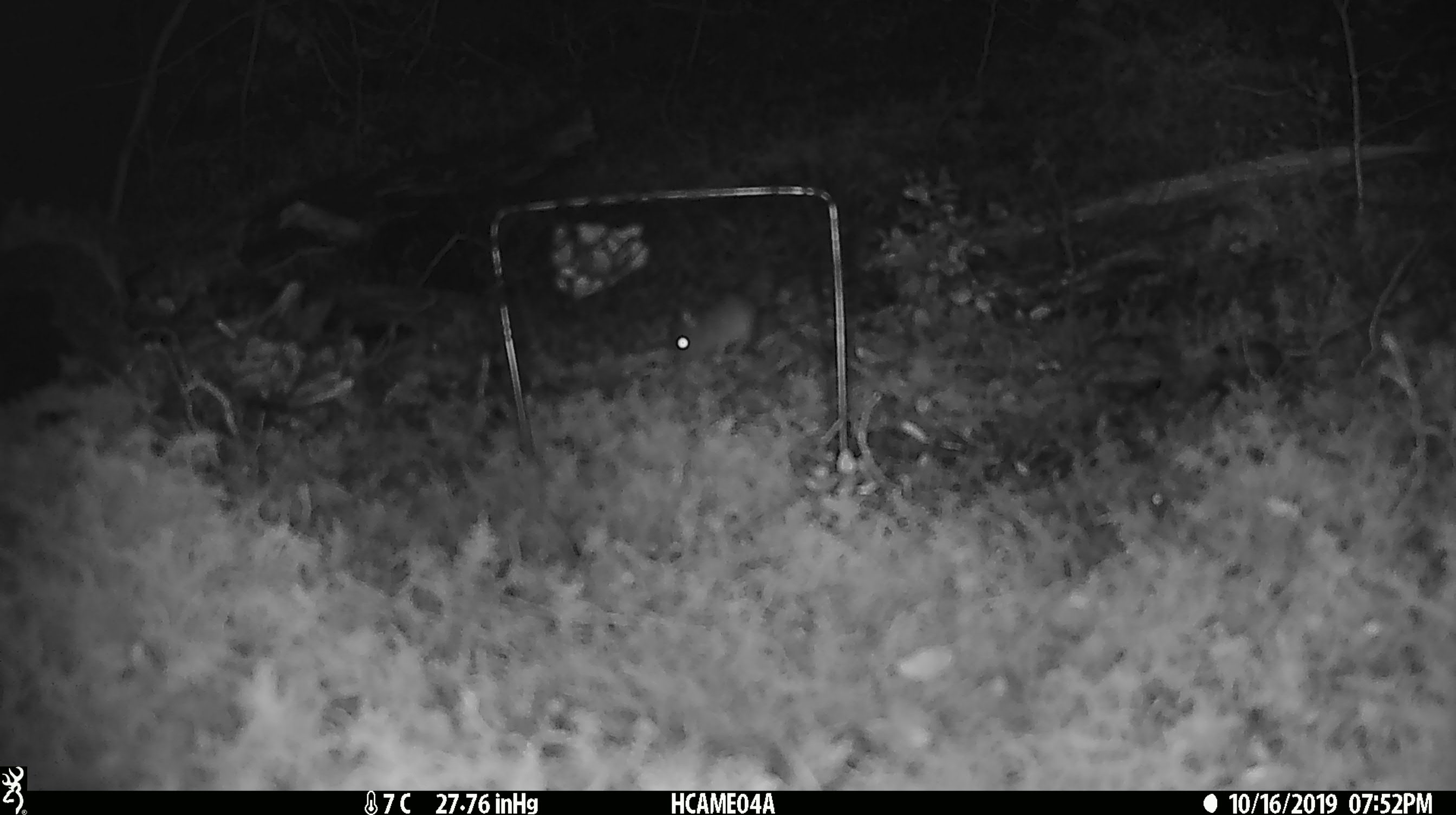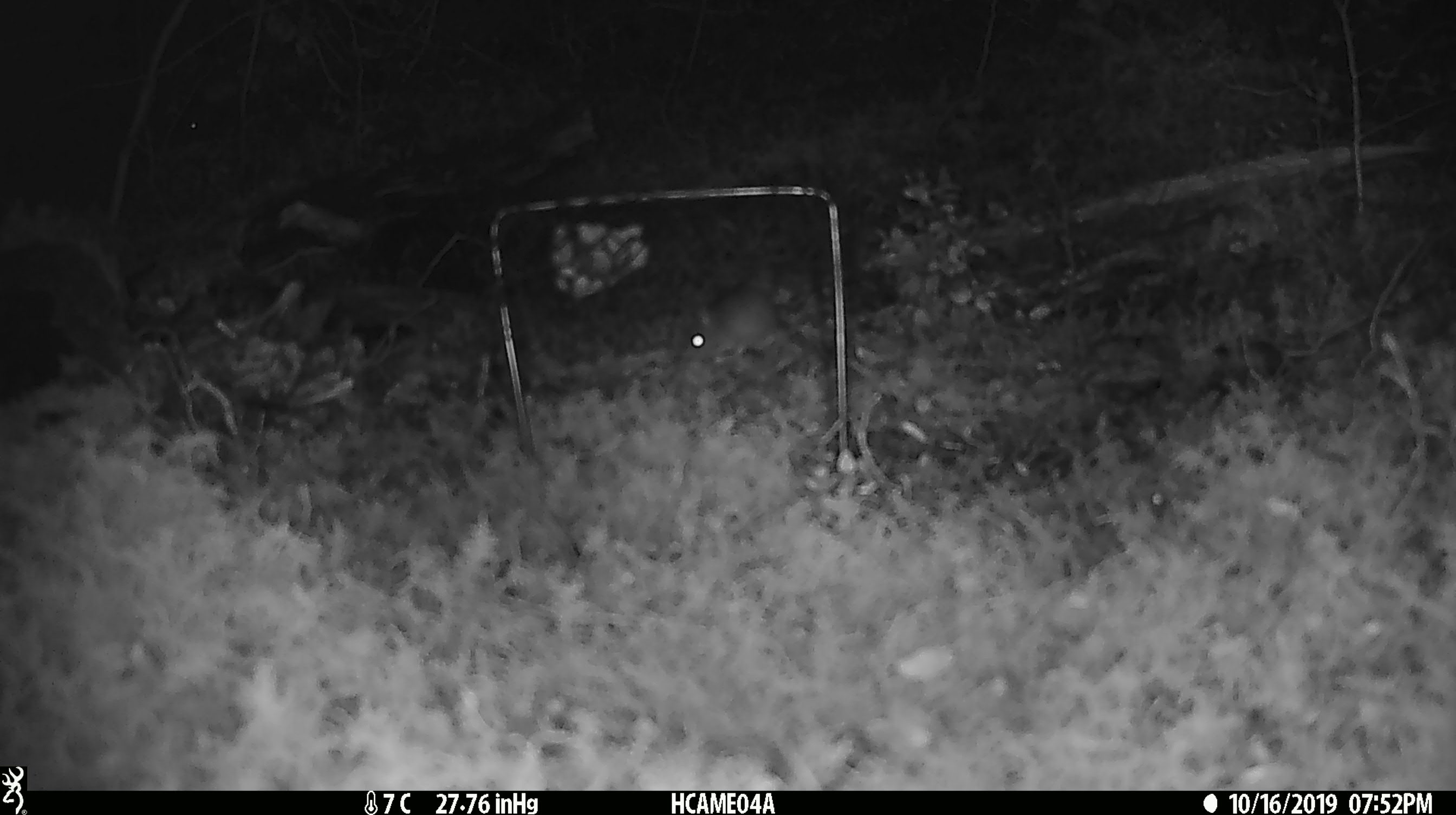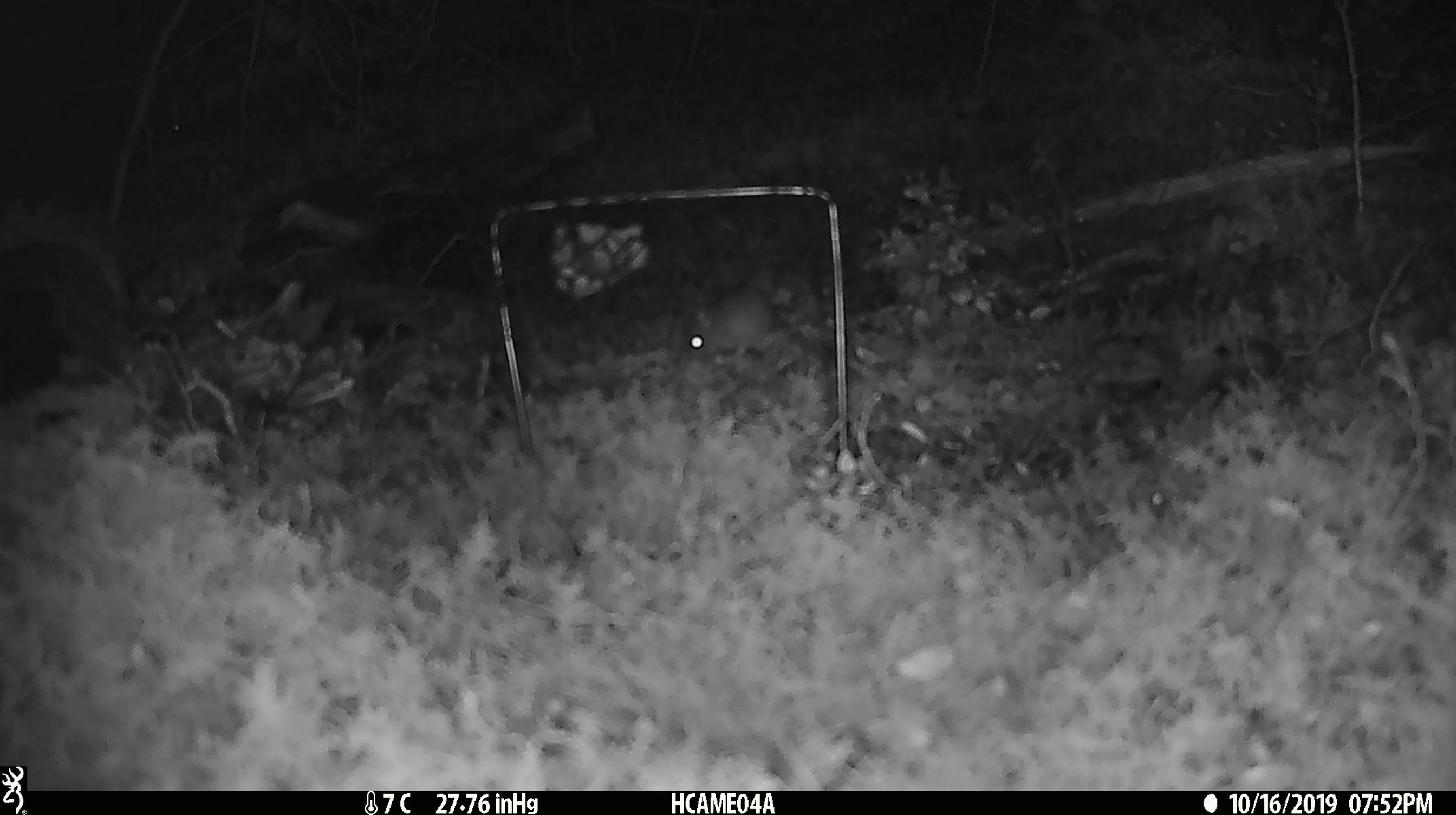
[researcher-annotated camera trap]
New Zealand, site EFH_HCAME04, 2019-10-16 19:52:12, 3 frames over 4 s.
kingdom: Animalia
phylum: Chordata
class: Mammalia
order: Rodentia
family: Muridae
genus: Mus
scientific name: Mus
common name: mouse